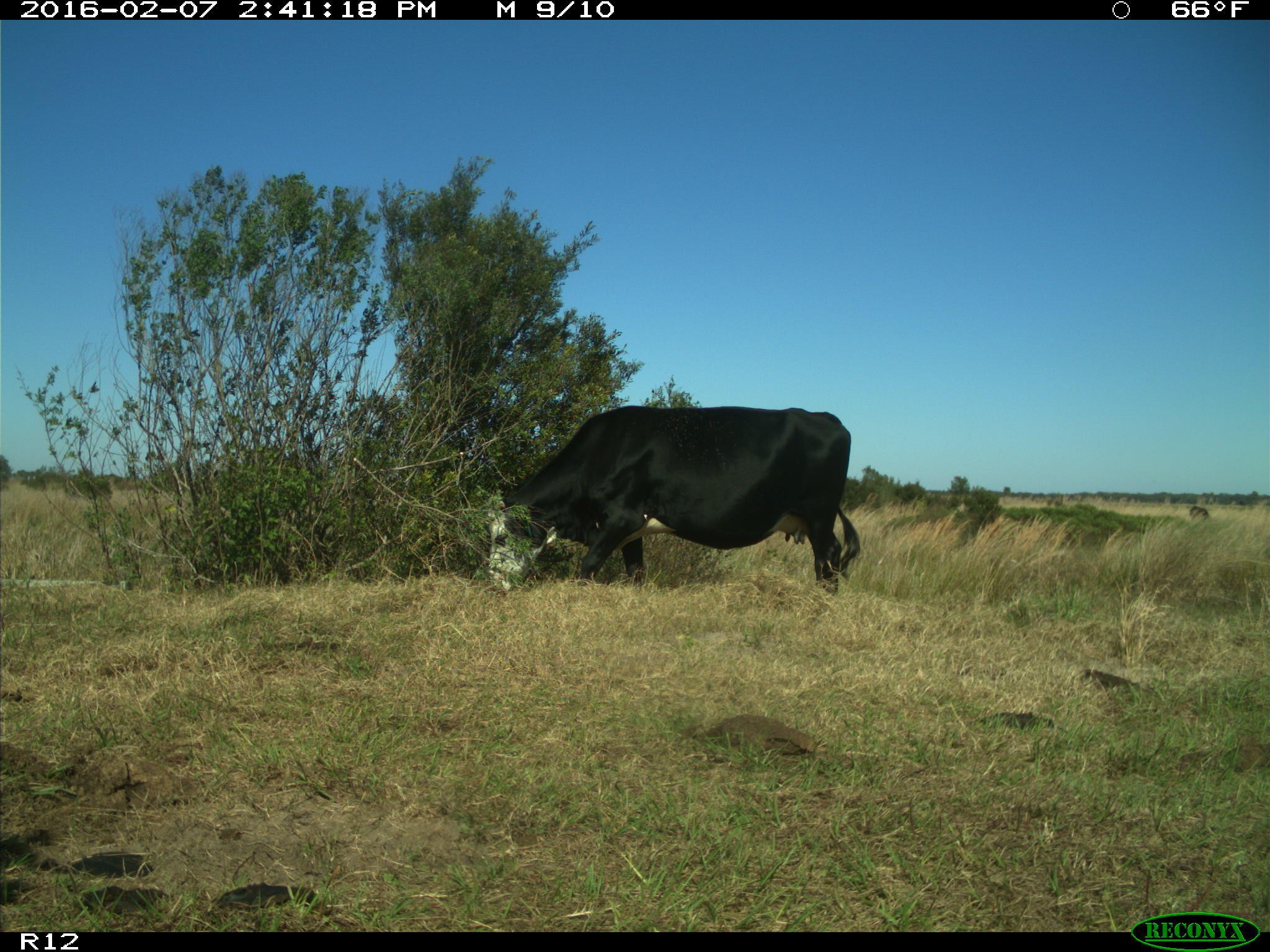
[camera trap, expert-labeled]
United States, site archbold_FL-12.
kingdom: Animalia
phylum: Chordata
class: Mammalia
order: Artiodactyla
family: Bovidae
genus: Bos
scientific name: Bos taurus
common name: domestic cow